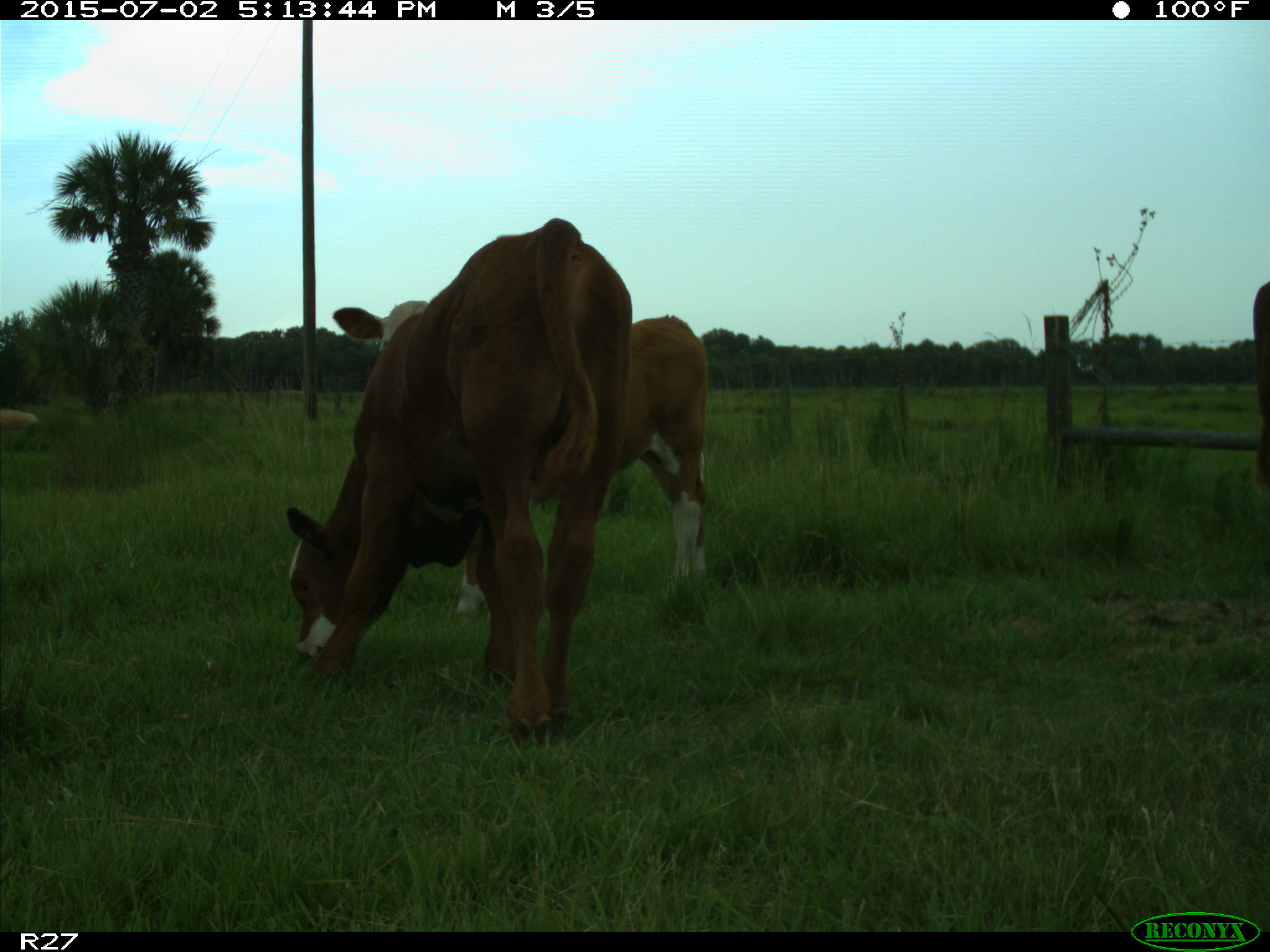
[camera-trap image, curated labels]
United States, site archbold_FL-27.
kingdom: Animalia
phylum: Chordata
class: Mammalia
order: Artiodactyla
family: Bovidae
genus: Bos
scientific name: Bos taurus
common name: domestic cow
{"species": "Bos taurus (domestic cow)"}